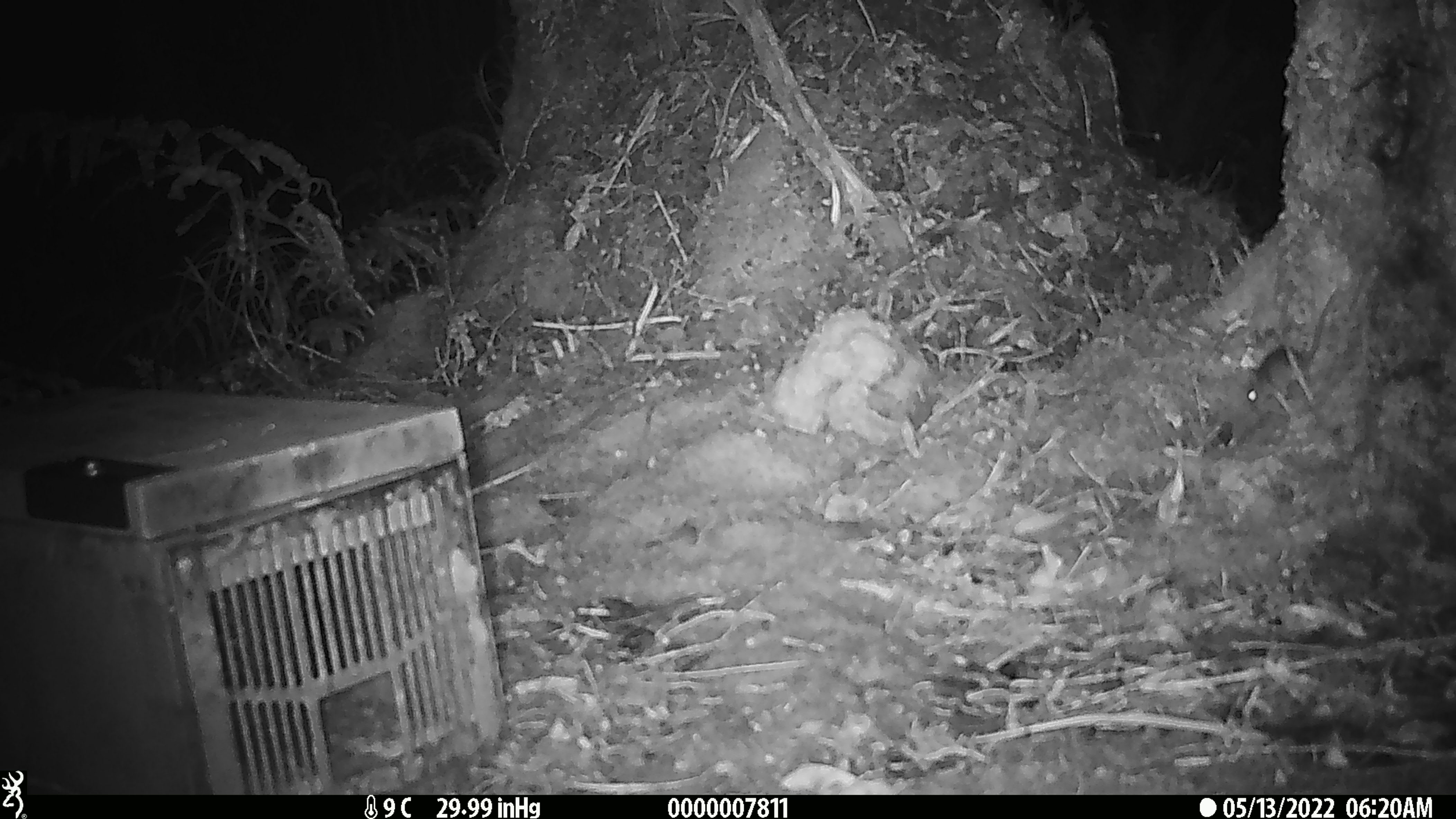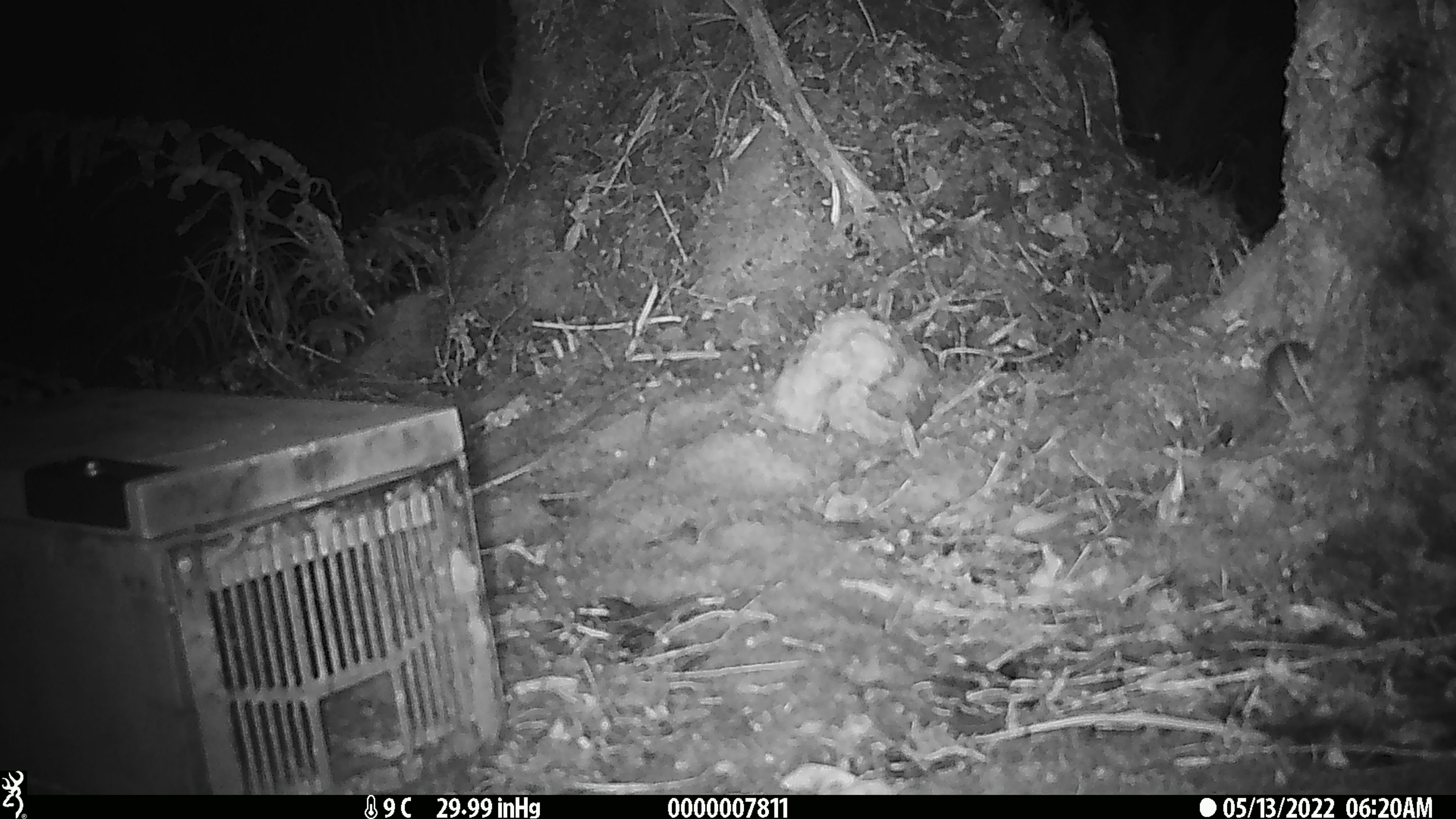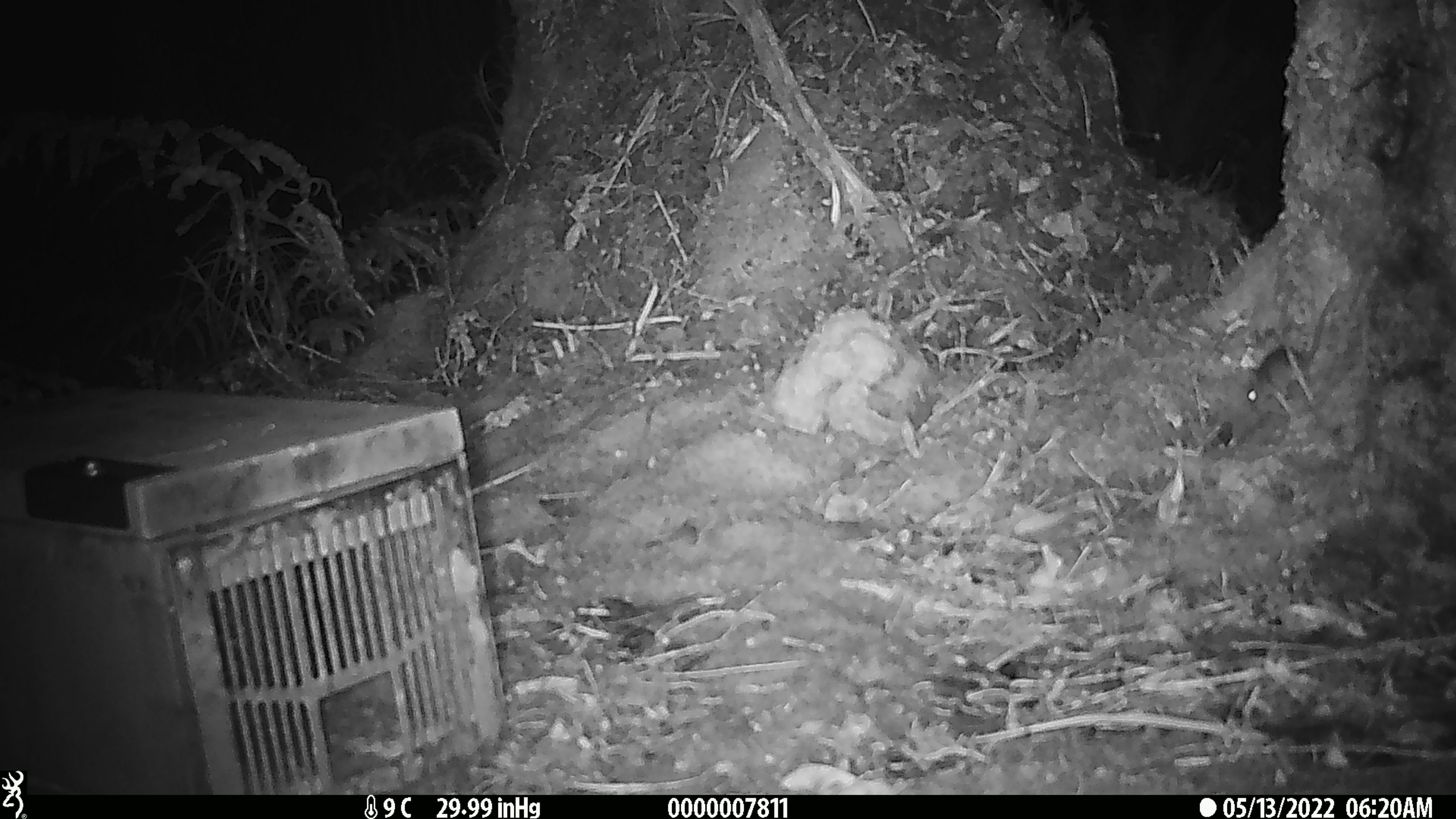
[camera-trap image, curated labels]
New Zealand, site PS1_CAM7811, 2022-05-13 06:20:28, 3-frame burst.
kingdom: Animalia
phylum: Chordata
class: Mammalia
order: Rodentia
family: Muridae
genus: Mus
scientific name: Mus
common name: mouse